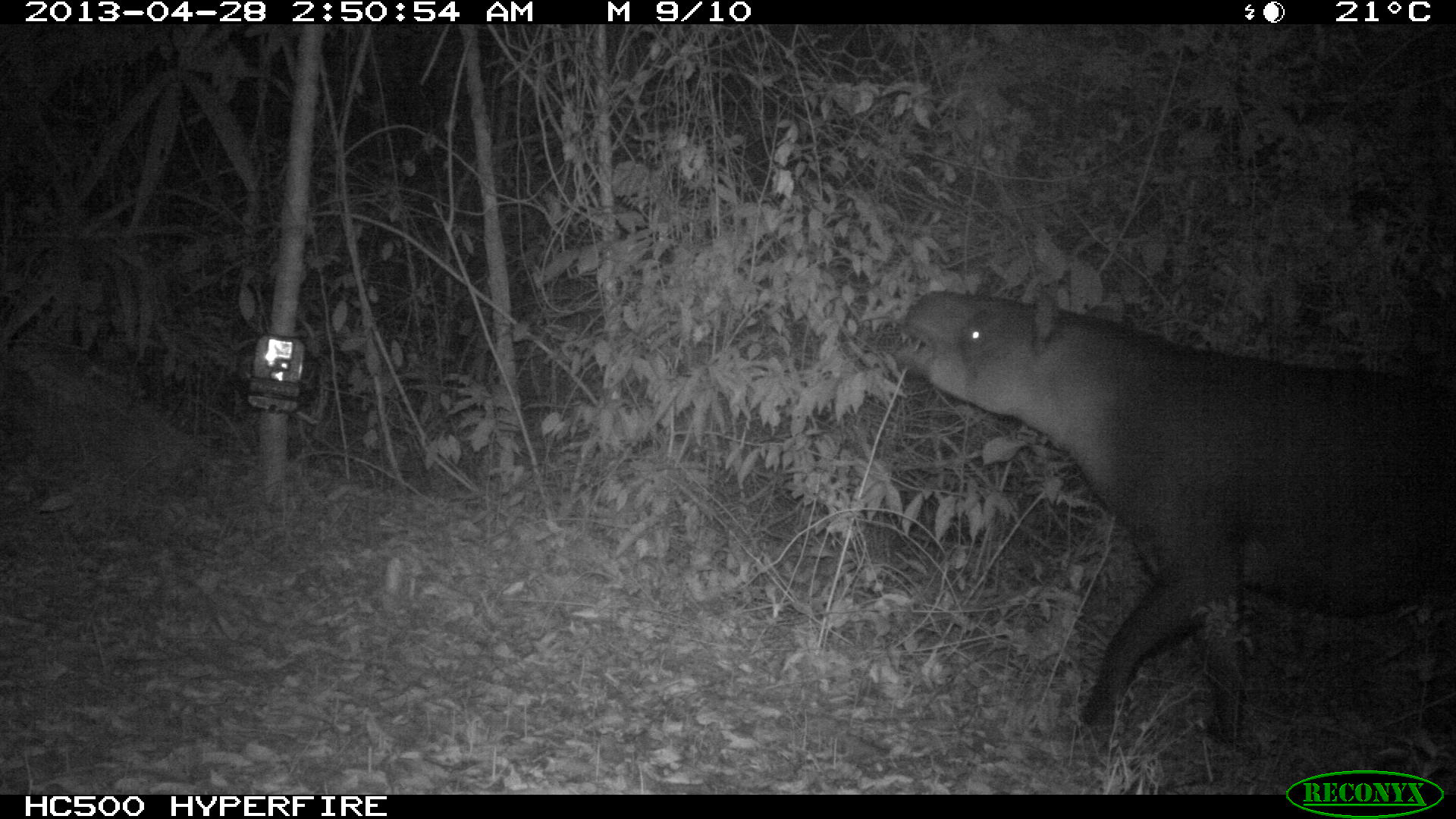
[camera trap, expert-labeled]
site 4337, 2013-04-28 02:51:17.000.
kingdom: Animalia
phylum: Chordata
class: Mammalia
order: Perissodactyla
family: Tapiridae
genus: Tapirus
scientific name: Tapirus bairdii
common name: baird's tapir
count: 1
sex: female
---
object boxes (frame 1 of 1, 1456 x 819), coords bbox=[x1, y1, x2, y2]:
tapirus bairdii: bbox=[886, 286, 1456, 739]